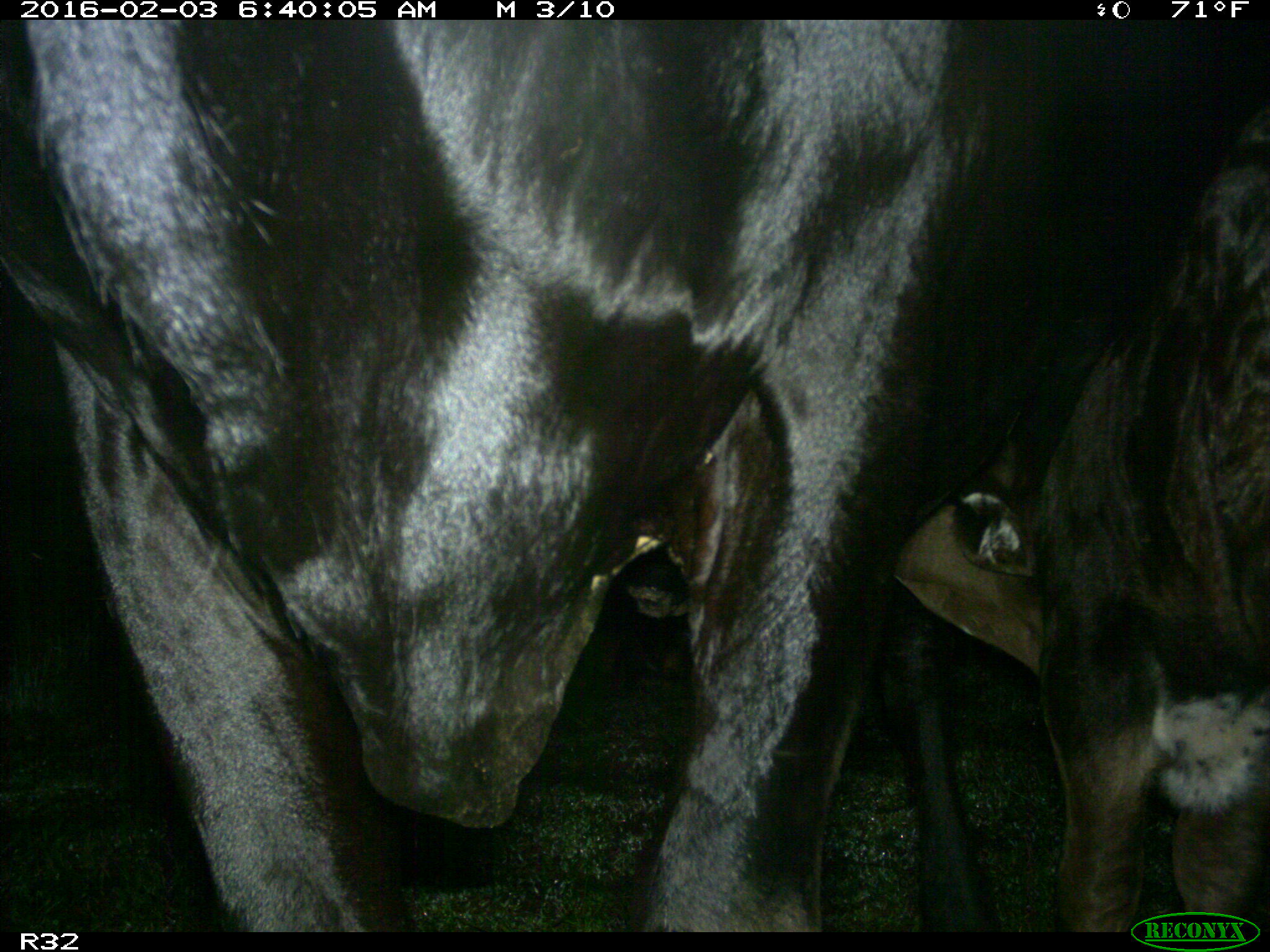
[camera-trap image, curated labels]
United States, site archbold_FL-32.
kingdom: Animalia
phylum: Chordata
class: Mammalia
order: Artiodactyla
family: Bovidae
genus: Bos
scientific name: Bos taurus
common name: domestic cow